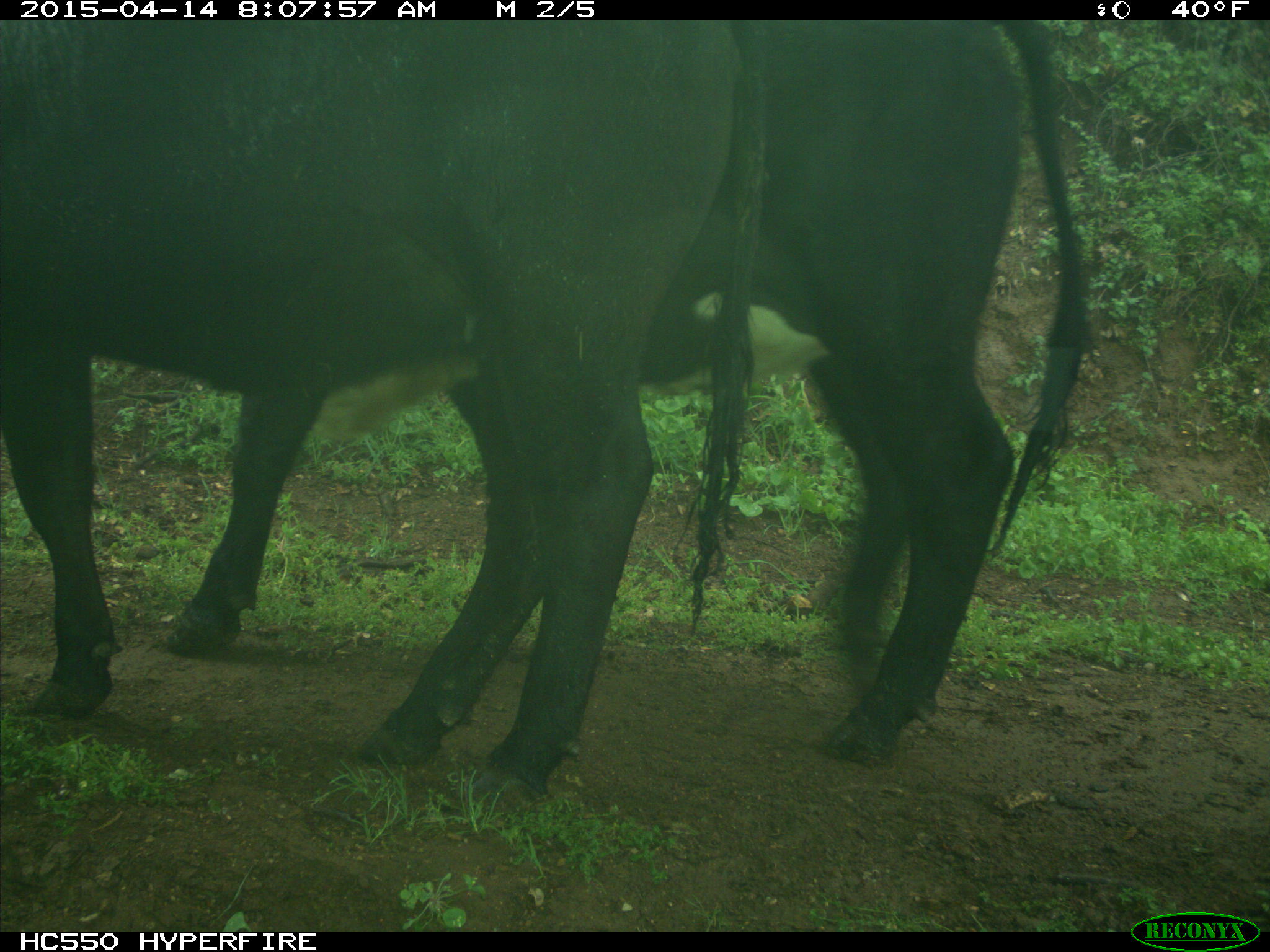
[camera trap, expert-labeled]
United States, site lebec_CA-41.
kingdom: Animalia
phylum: Chordata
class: Mammalia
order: Artiodactyla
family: Bovidae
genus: Bos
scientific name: Bos taurus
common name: domestic cow